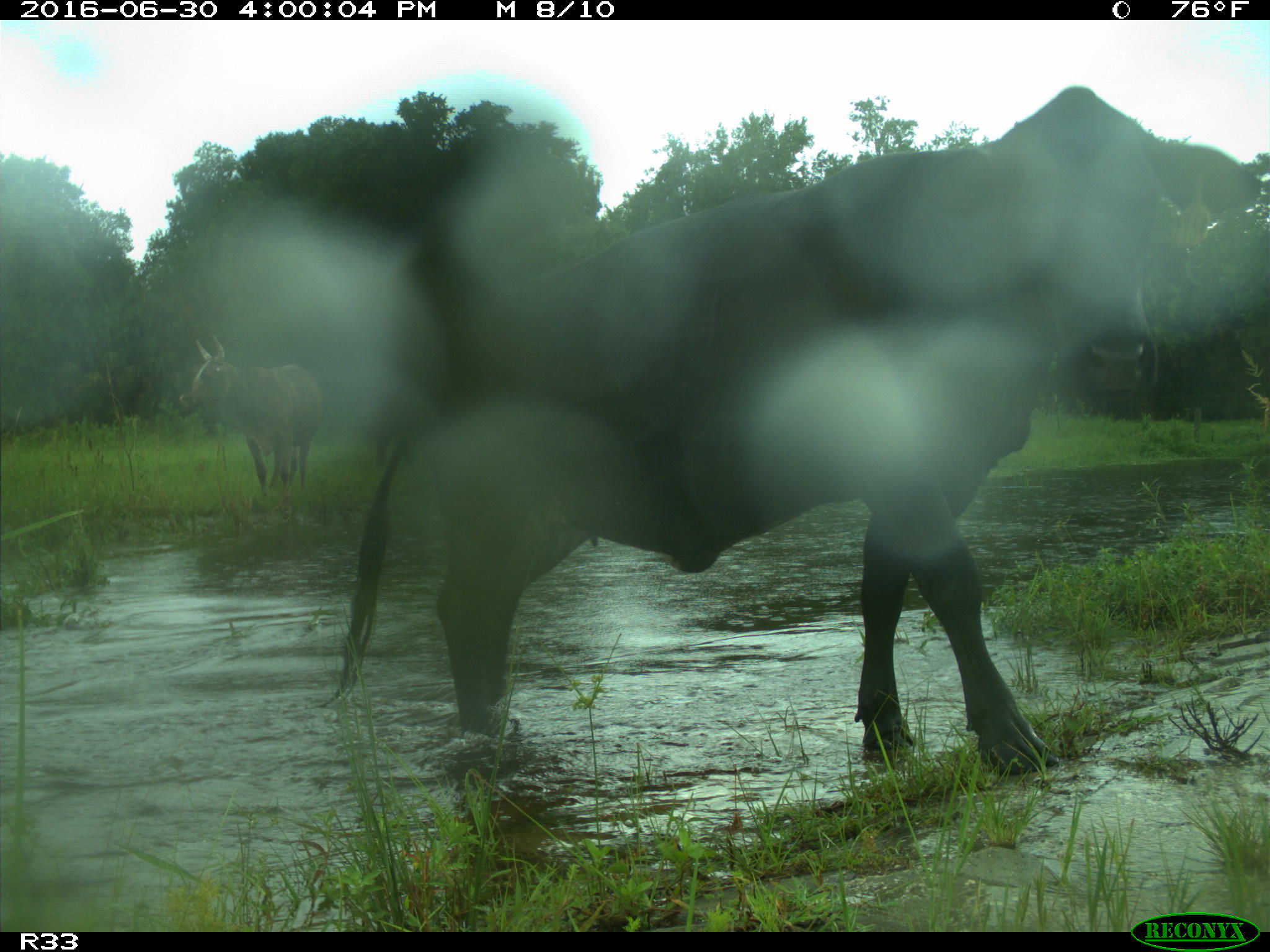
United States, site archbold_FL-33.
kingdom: Animalia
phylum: Chordata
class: Mammalia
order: Artiodactyla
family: Bovidae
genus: Bos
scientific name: Bos taurus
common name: domestic cow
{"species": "Bos taurus (domestic cow)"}